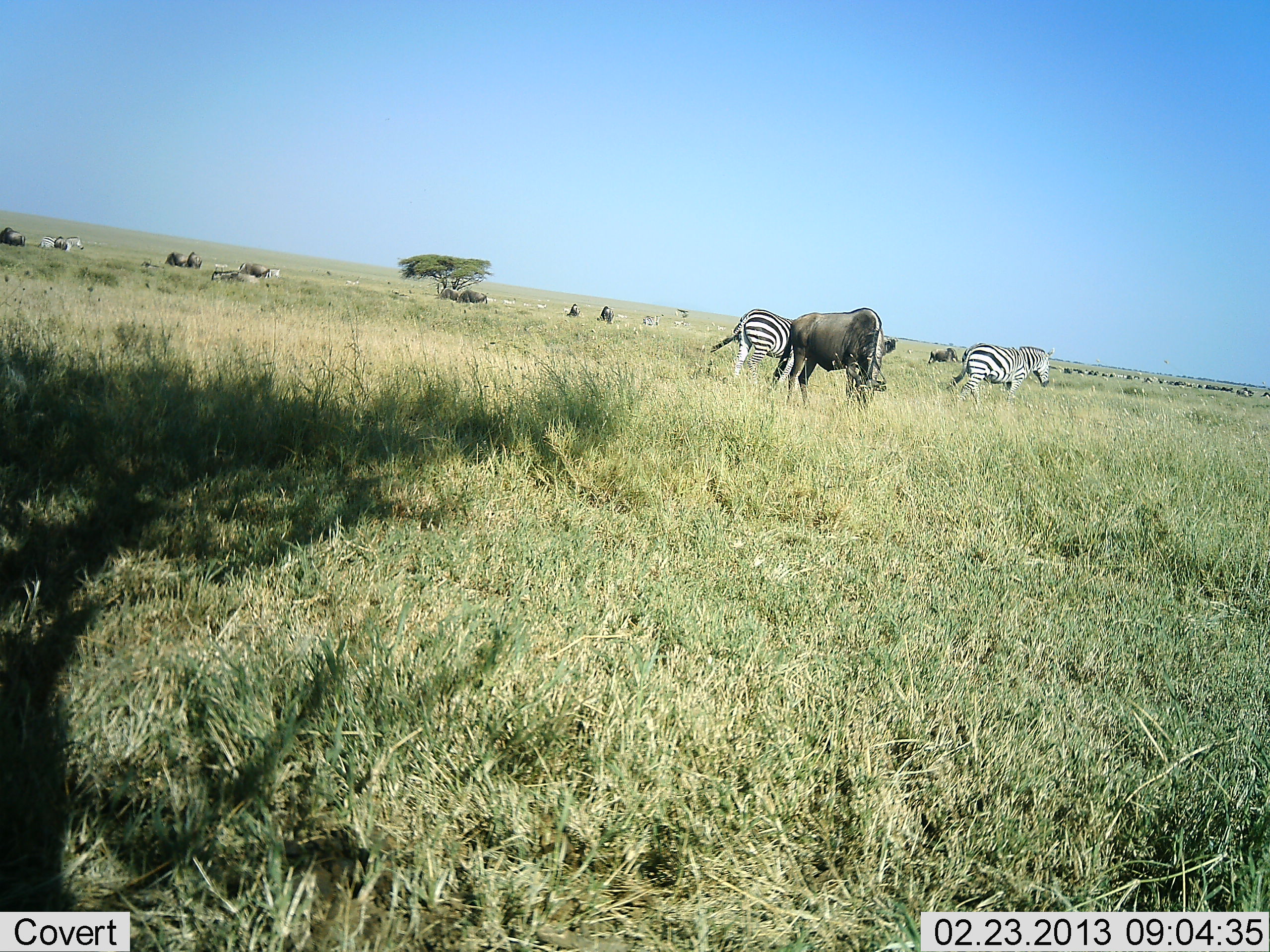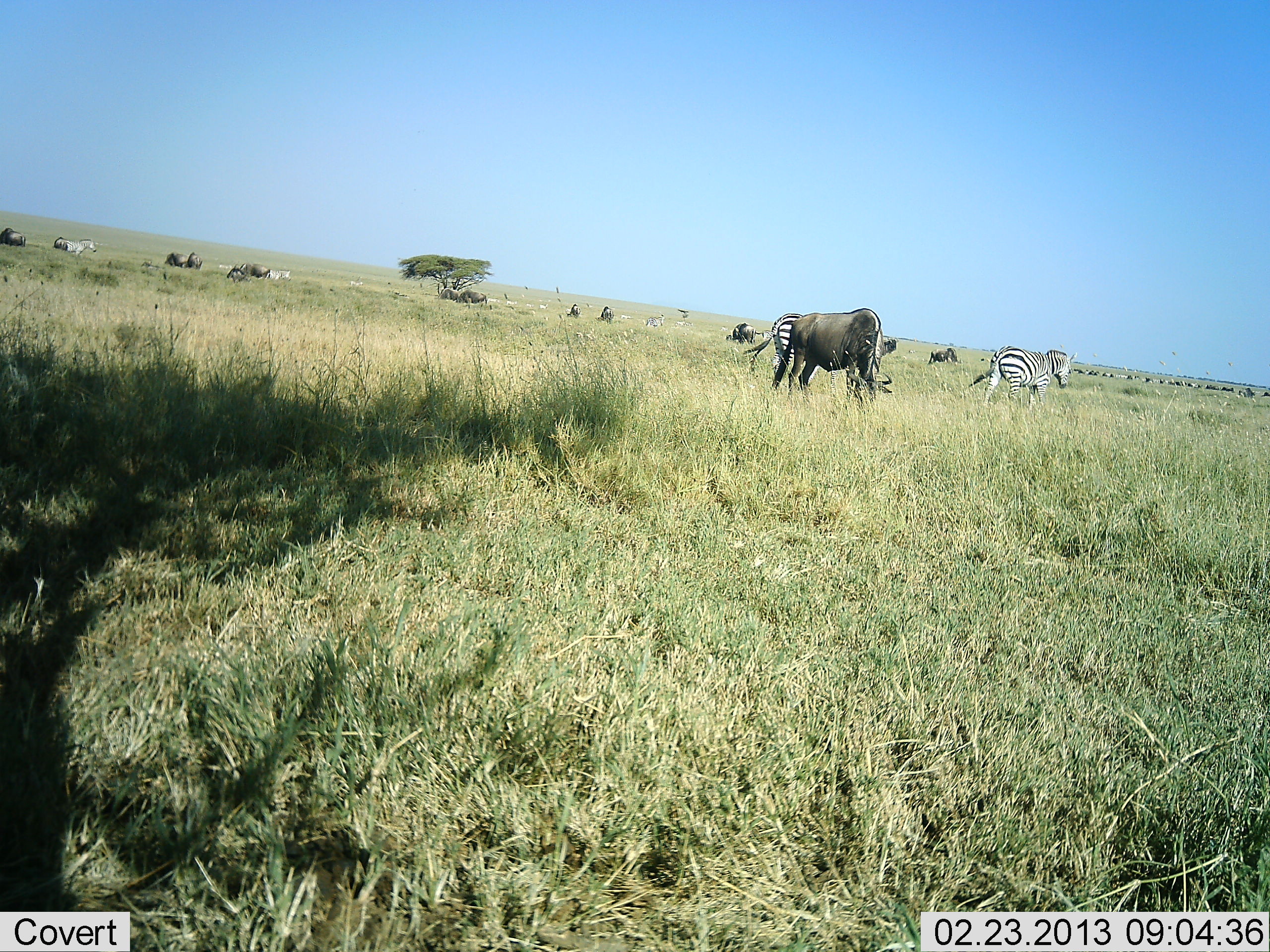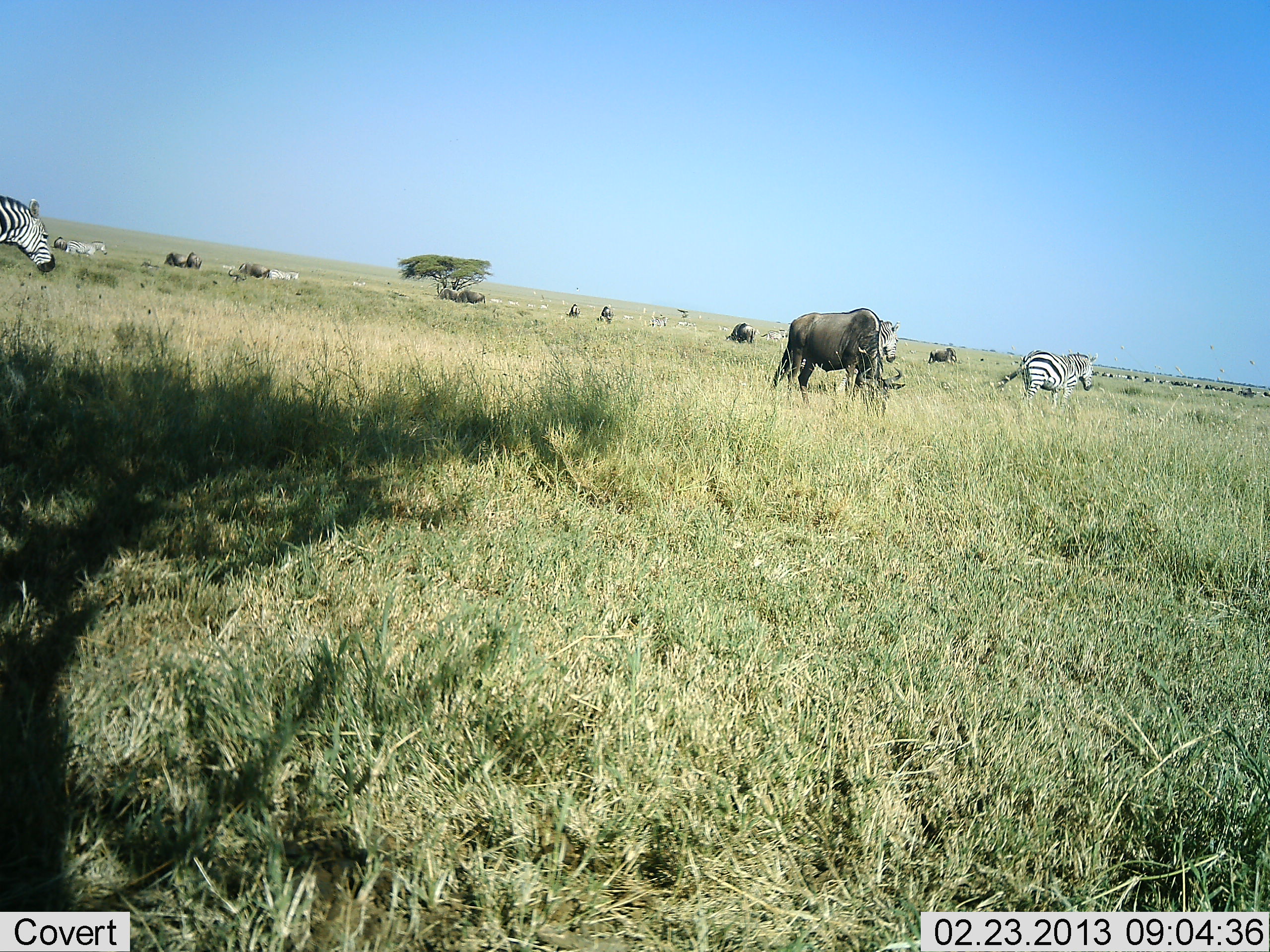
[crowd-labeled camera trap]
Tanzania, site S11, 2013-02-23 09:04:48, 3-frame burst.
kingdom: Animalia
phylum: Chordata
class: Mammalia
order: Artiodactyla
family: Bovidae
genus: Connochaetes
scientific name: Connochaetes taurinus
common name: blue wildebeest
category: wildebeest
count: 11-50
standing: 50%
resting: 5%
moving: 32%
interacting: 0%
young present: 0%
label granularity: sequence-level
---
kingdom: Animalia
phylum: Chordata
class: Mammalia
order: Perissodactyla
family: Equidae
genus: Equus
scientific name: Equus quagga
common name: plains zebra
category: zebra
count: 5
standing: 24%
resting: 0%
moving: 88%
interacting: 0%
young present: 0%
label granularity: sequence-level